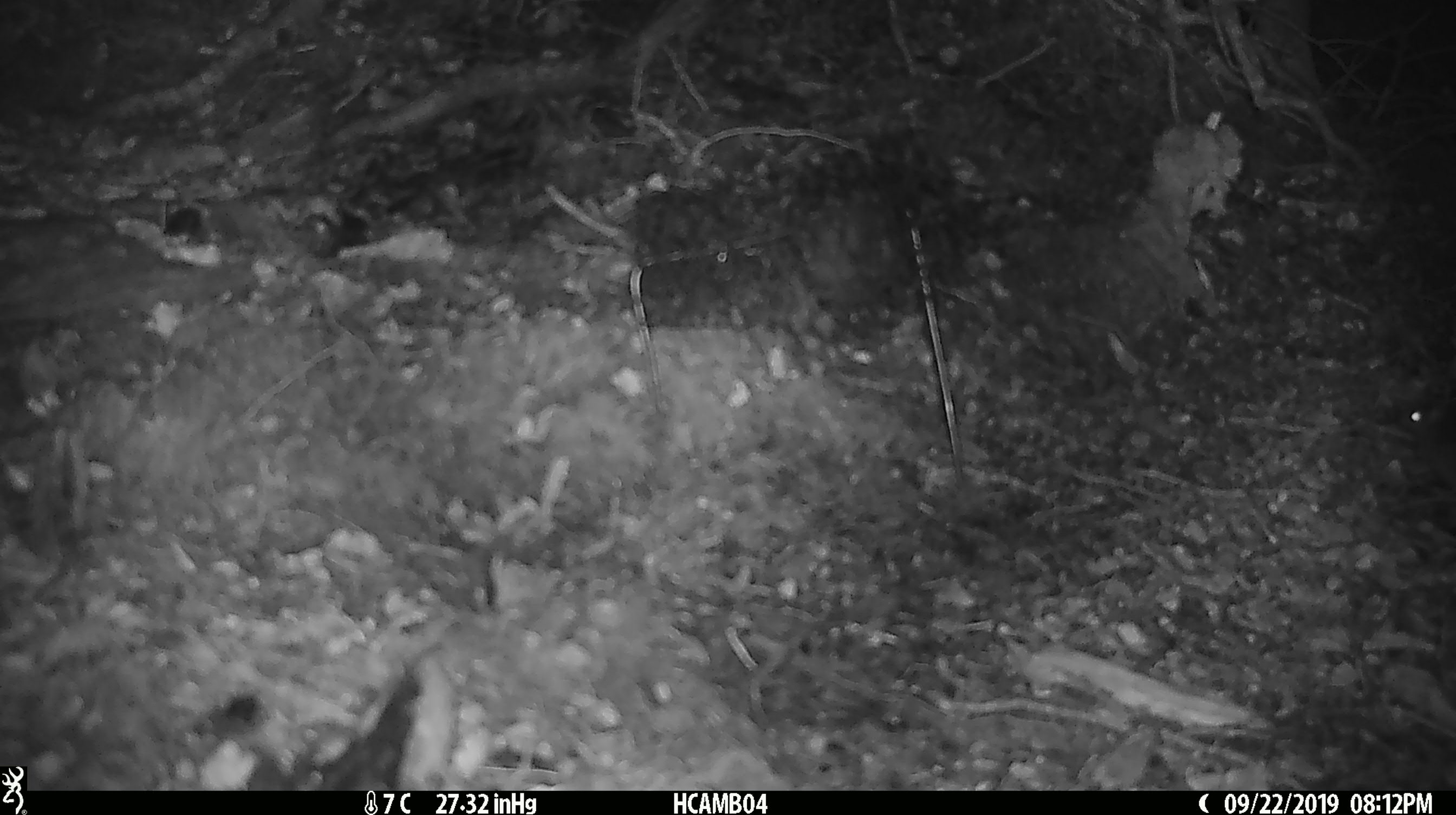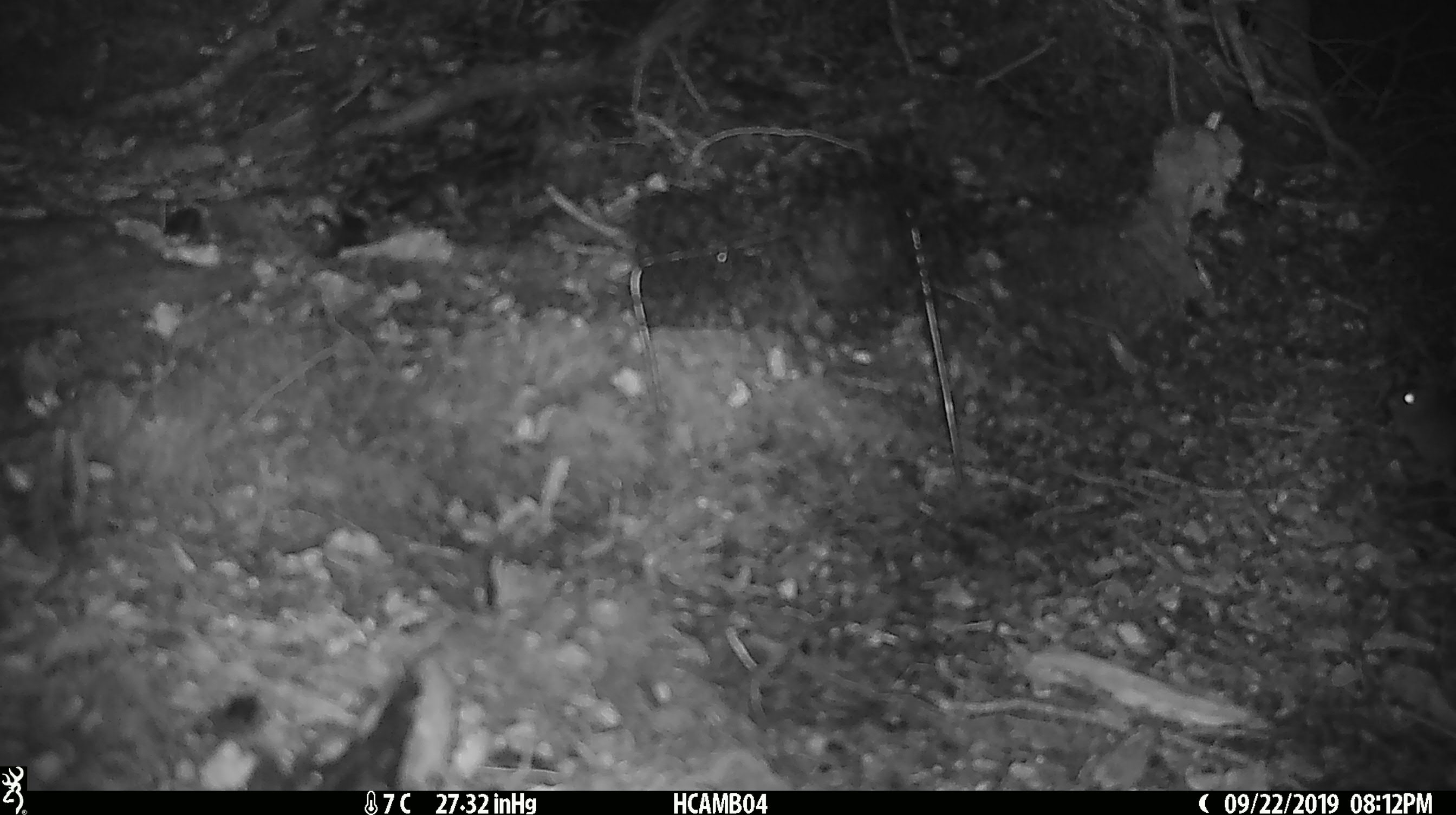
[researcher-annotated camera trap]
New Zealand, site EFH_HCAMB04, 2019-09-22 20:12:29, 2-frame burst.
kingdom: Animalia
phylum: Chordata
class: Mammalia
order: Rodentia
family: Muridae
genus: Mus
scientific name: Mus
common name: mouse